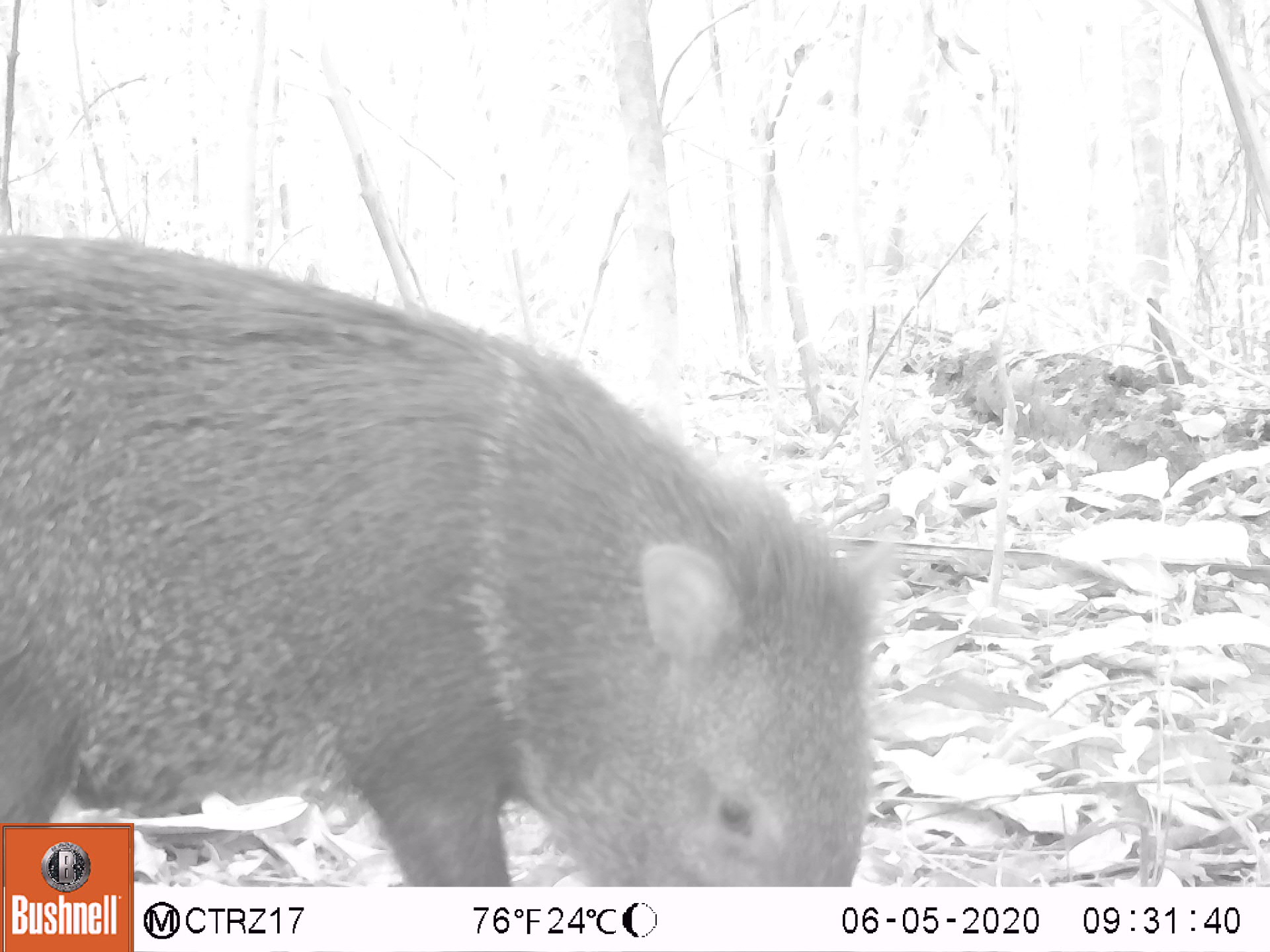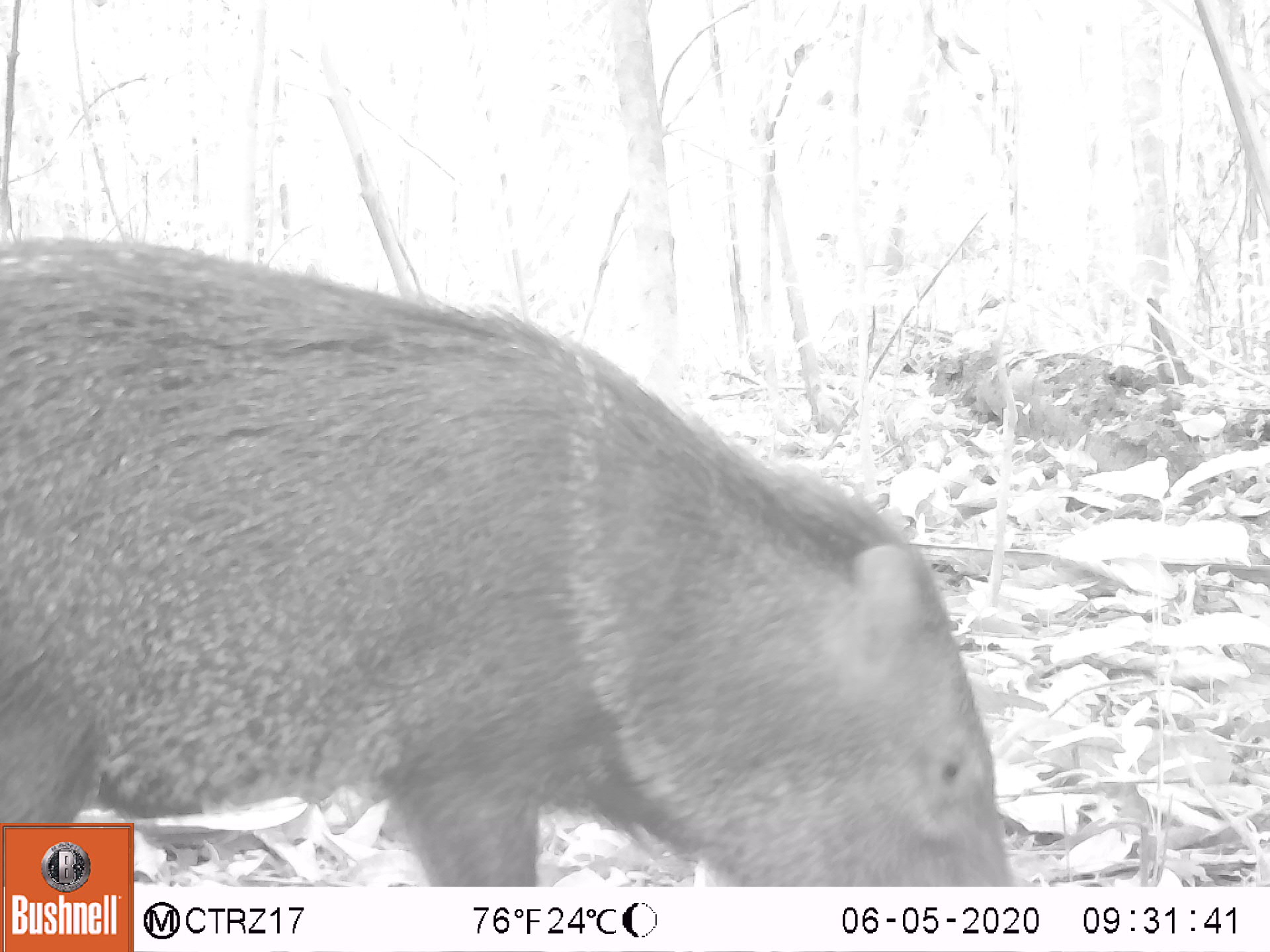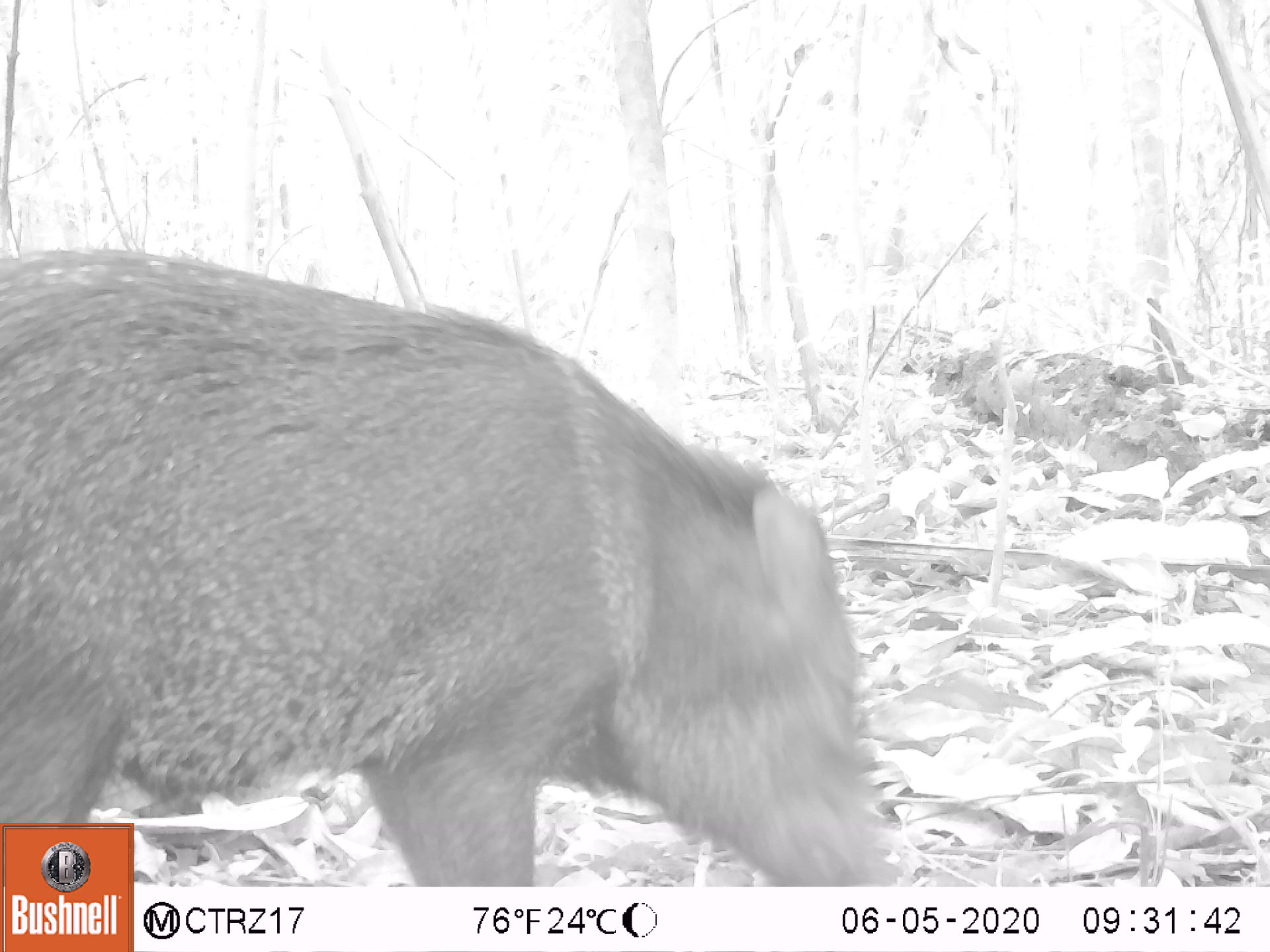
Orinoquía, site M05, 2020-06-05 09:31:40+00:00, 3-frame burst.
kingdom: Animalia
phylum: Chordata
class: Mammalia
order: Artiodactyla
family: Tayassuidae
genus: Pecari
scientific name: Pecari tajacu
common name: collared peccary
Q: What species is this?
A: Collared peccary (Pecari tajacu).